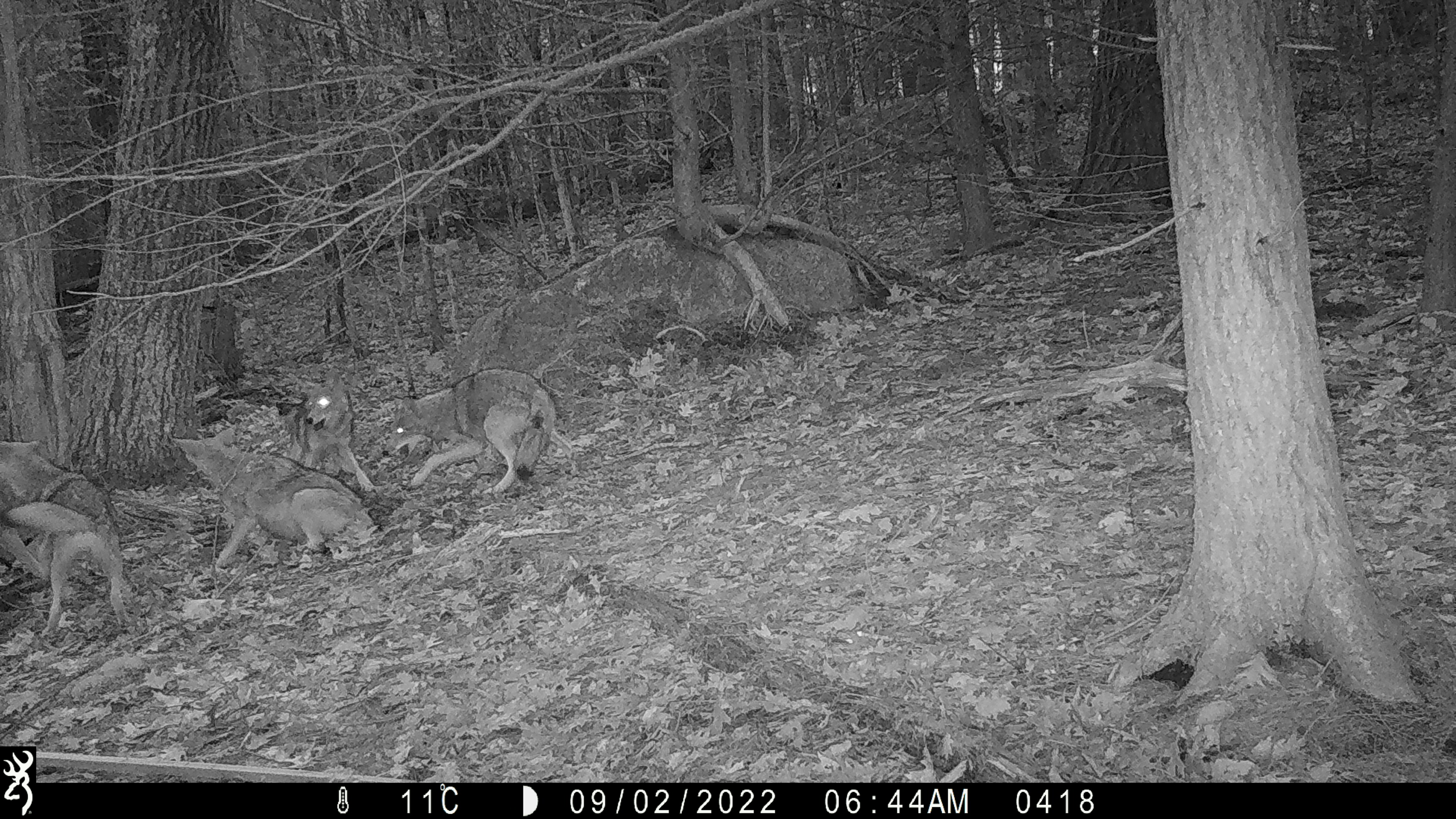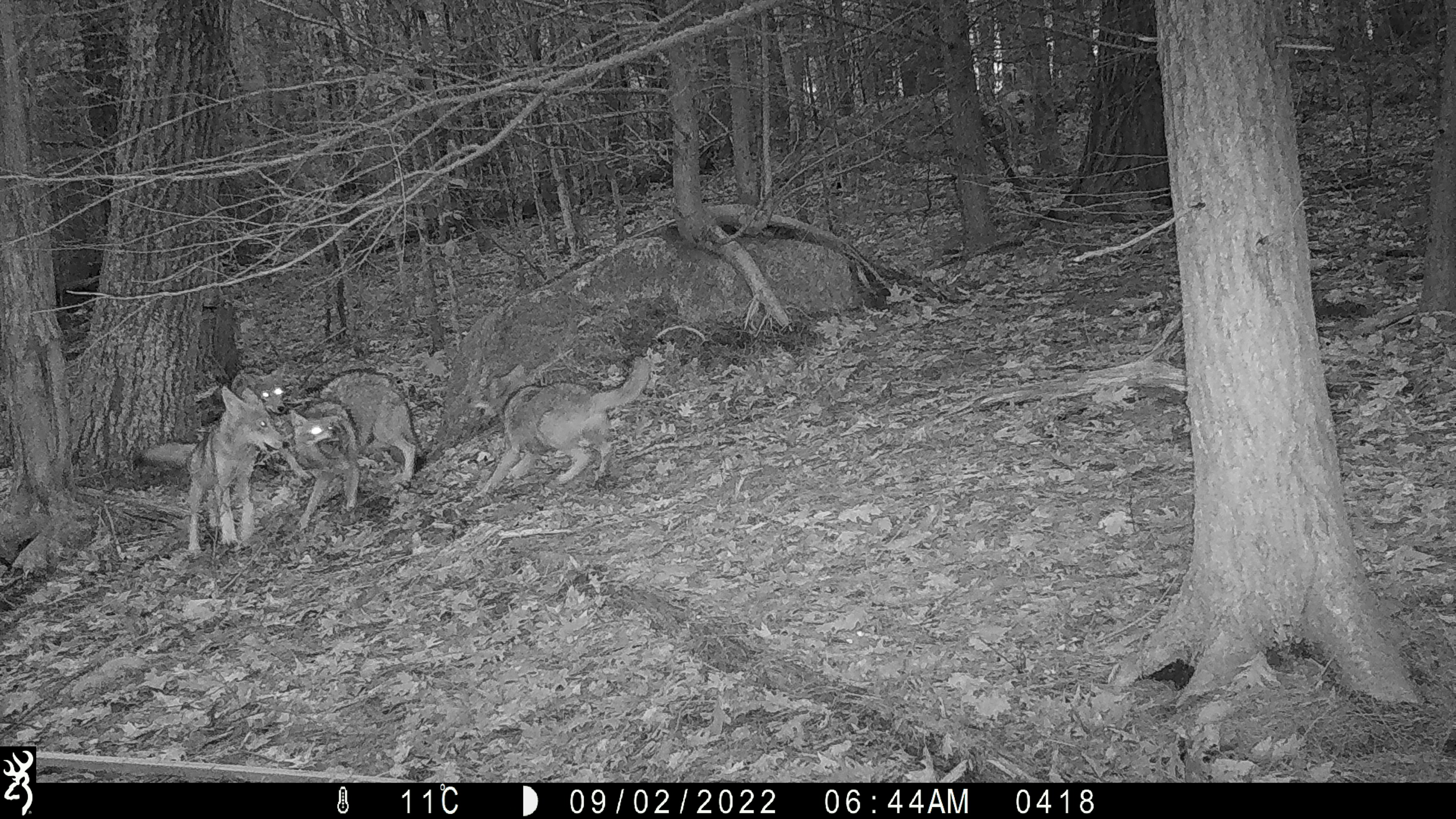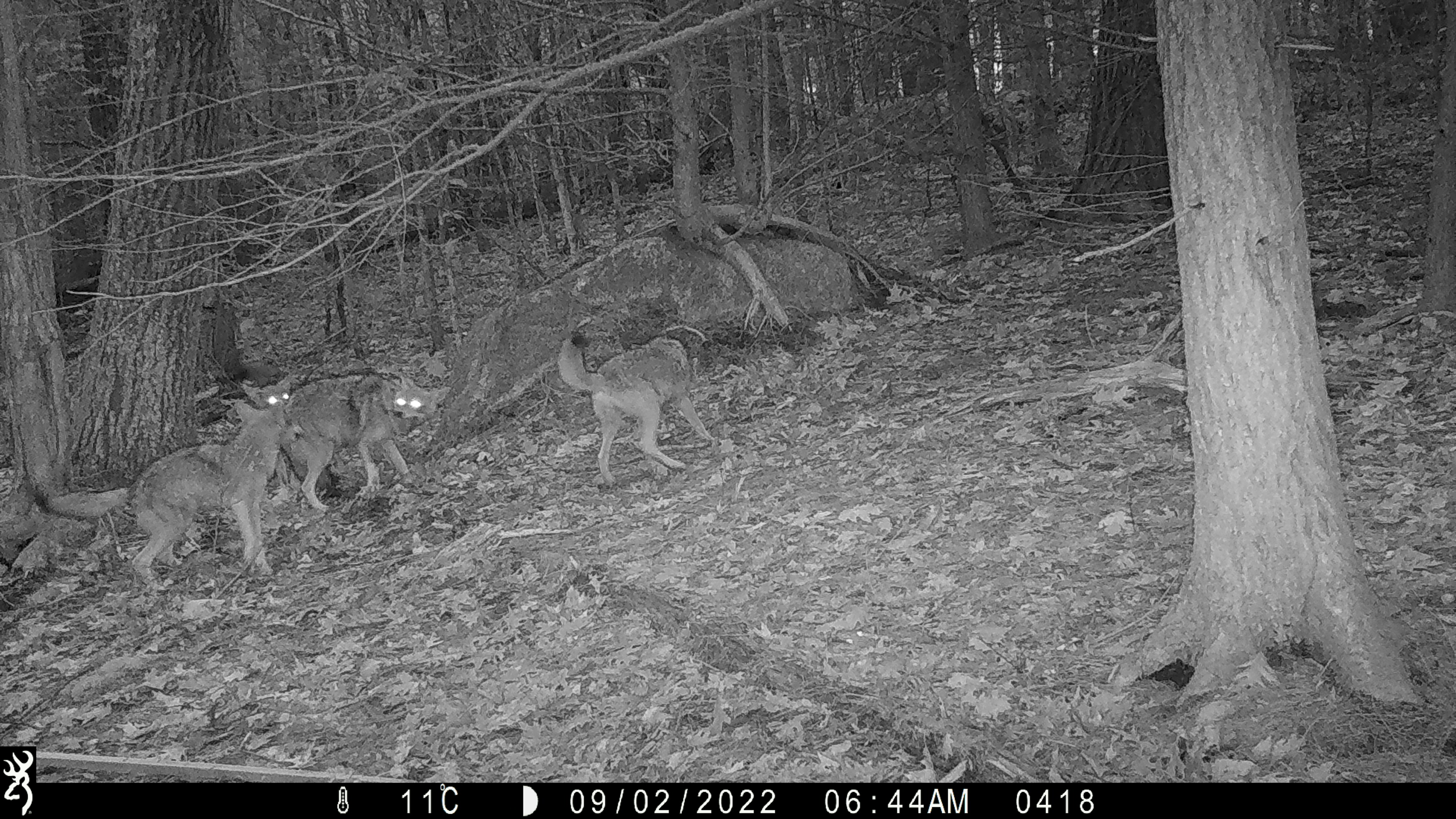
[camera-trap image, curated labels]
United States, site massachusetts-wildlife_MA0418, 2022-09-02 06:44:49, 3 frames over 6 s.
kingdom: Animalia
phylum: Chordata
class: Mammalia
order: Carnivora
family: Canidae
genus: Canis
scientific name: Canis latrans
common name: coyote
Coyote (Canis latrans).